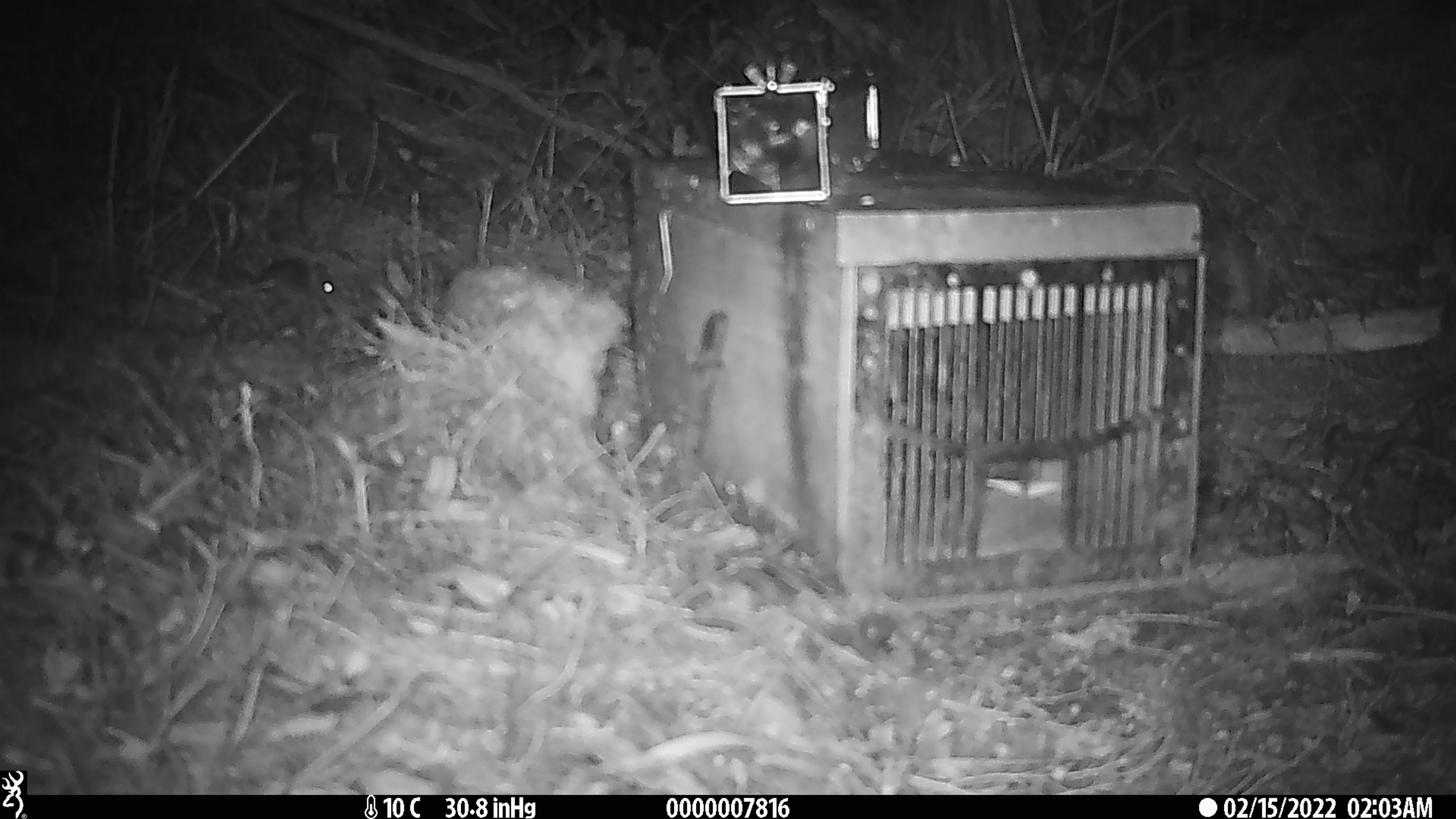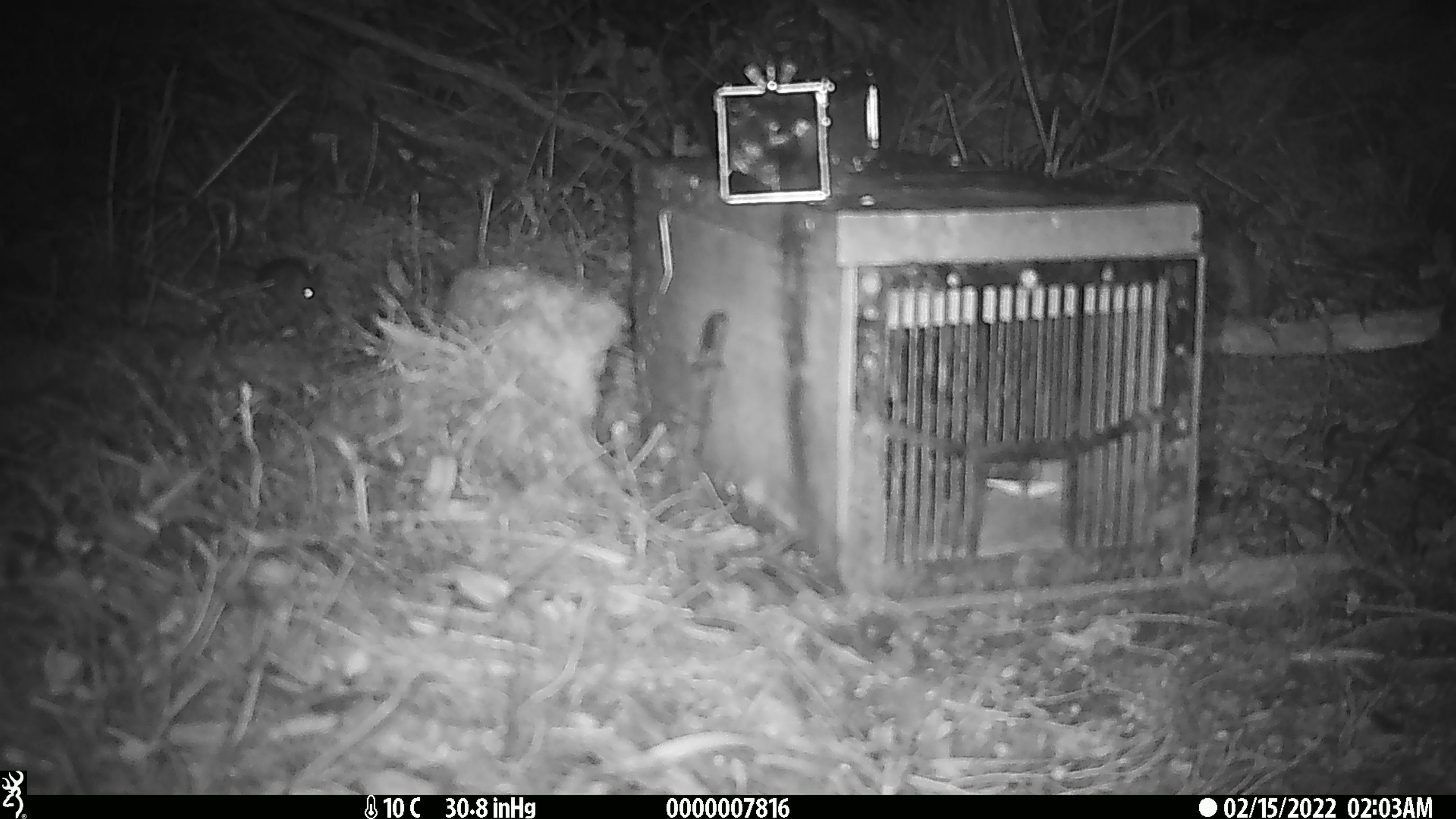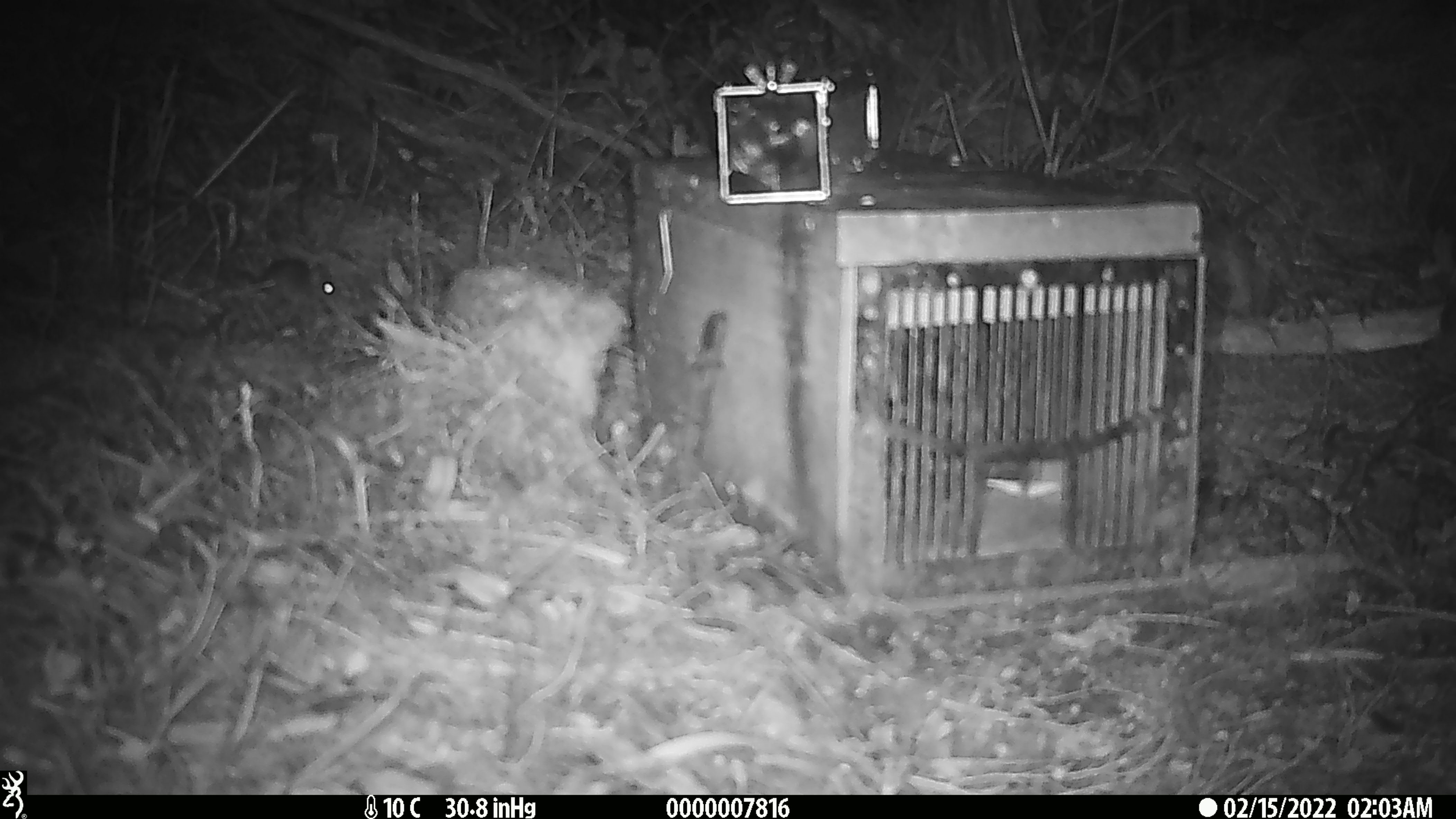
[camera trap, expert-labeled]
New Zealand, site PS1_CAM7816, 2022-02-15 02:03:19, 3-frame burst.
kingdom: Animalia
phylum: Chordata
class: Mammalia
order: Rodentia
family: Muridae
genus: Mus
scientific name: Mus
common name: mouse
Mouse (Mus).